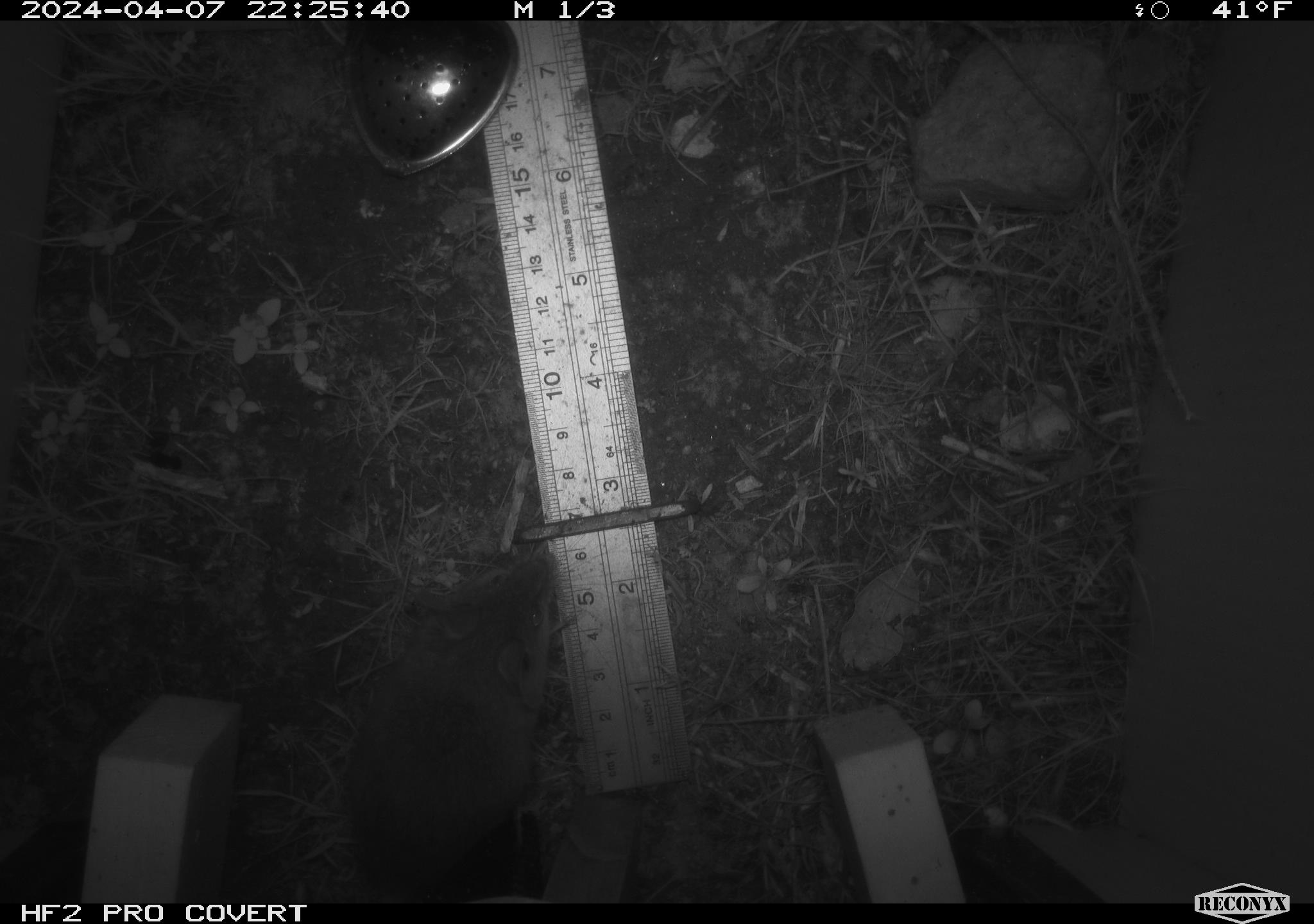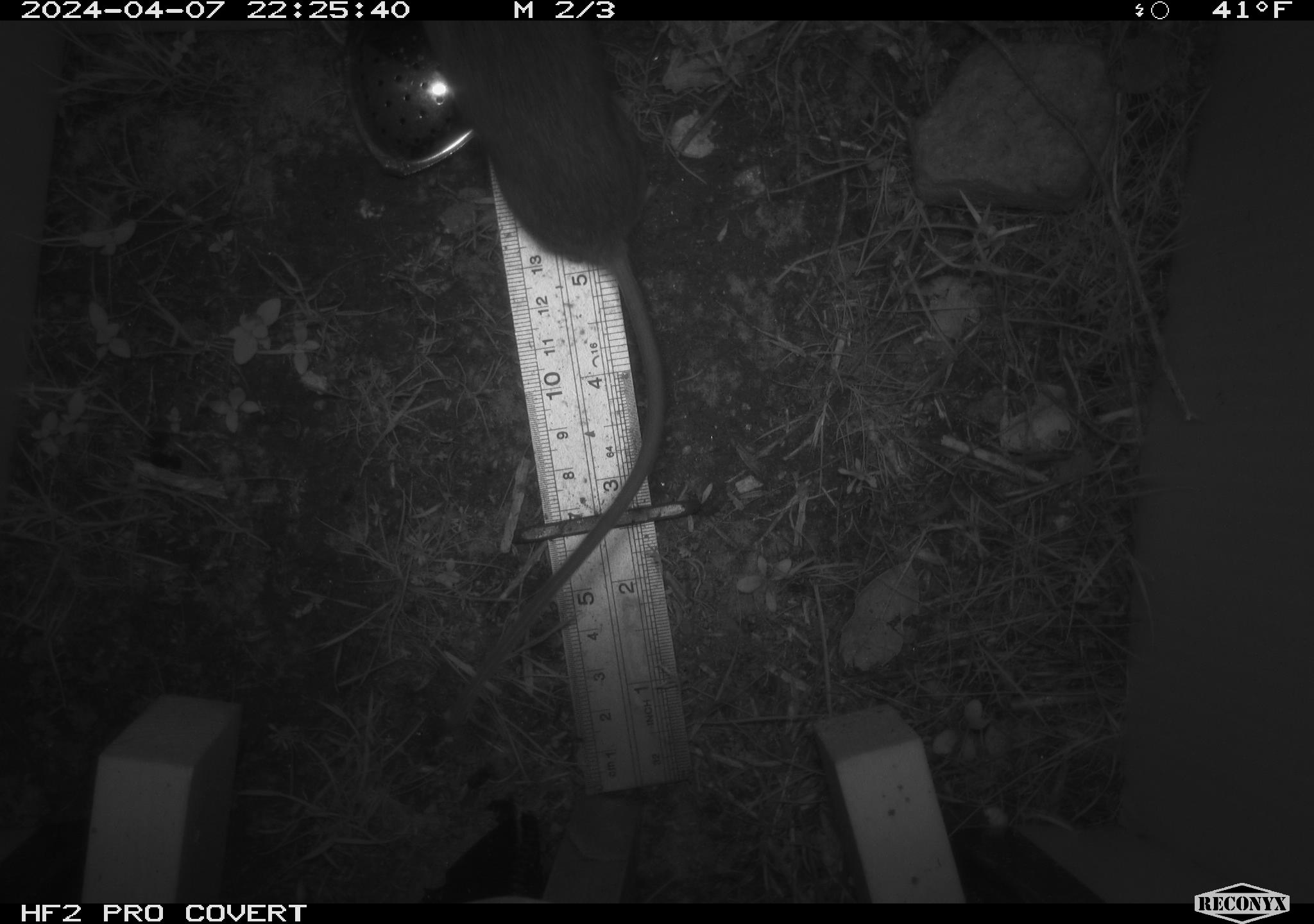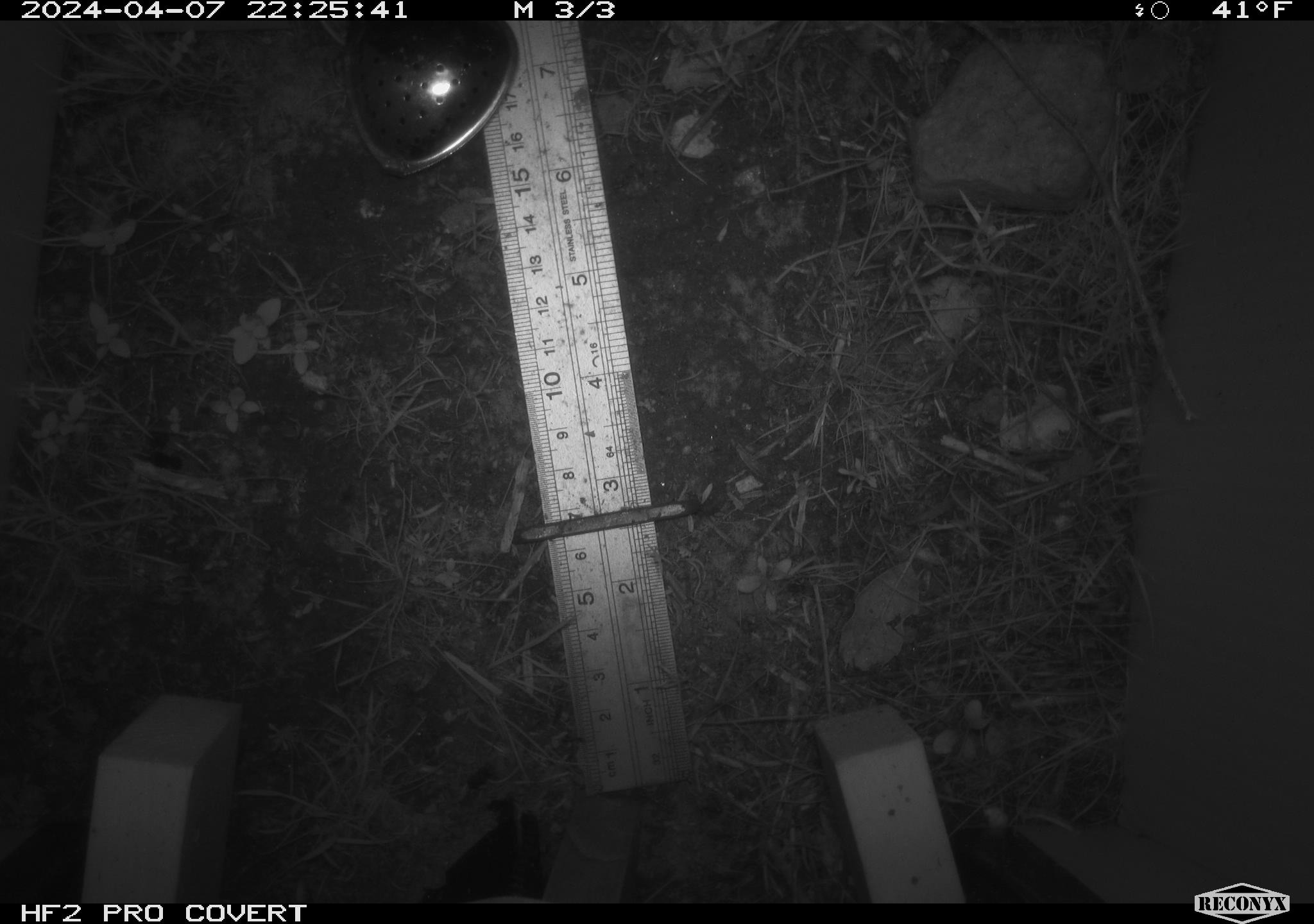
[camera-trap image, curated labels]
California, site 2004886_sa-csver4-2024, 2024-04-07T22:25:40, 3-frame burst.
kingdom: Animalia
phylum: Chordata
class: Mammalia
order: Rodentia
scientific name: Rodentia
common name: mouse species